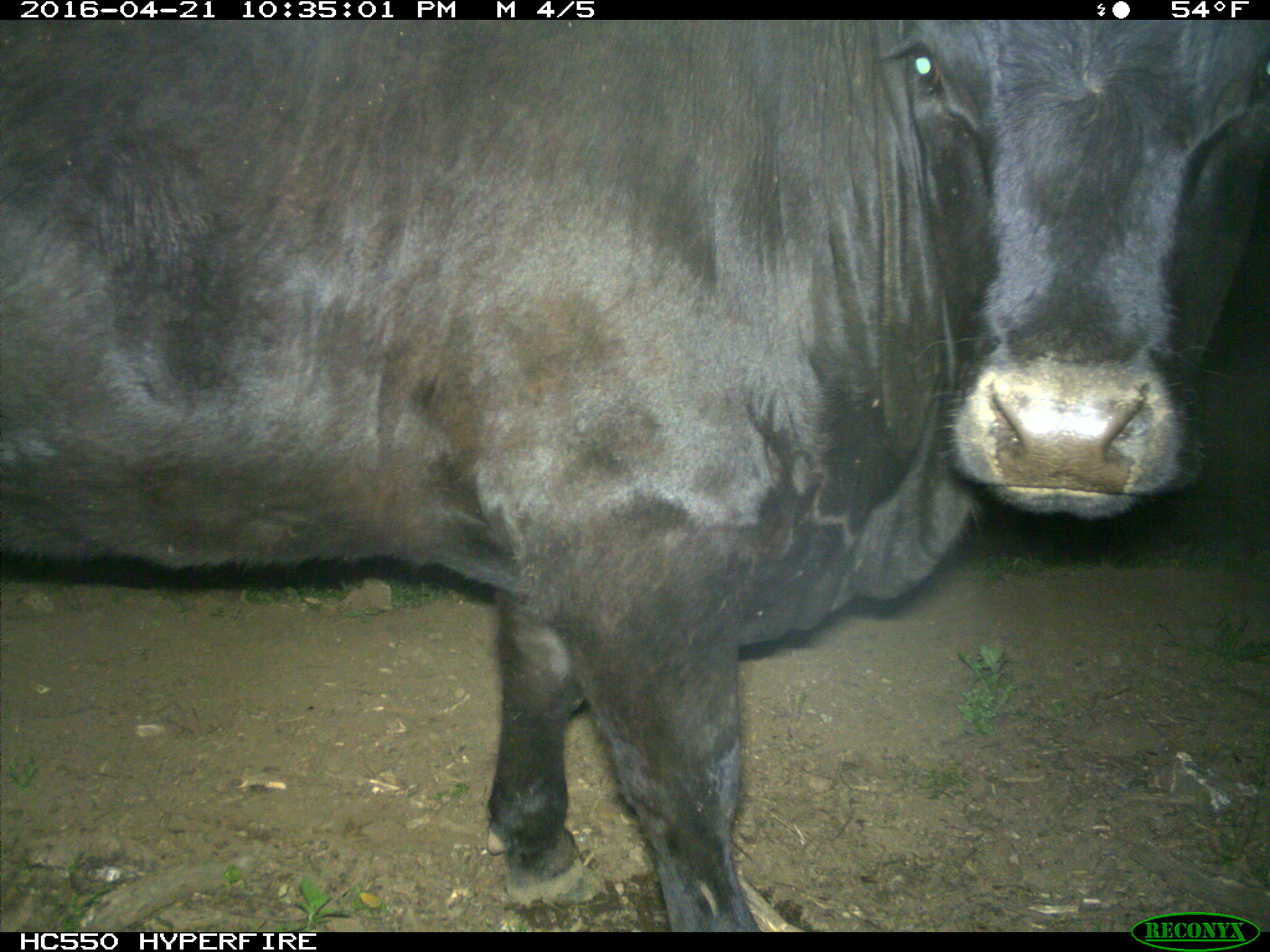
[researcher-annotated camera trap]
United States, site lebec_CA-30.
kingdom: Animalia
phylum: Chordata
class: Mammalia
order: Artiodactyla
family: Bovidae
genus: Bos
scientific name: Bos taurus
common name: domestic cow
Bos taurus (domestic cow).